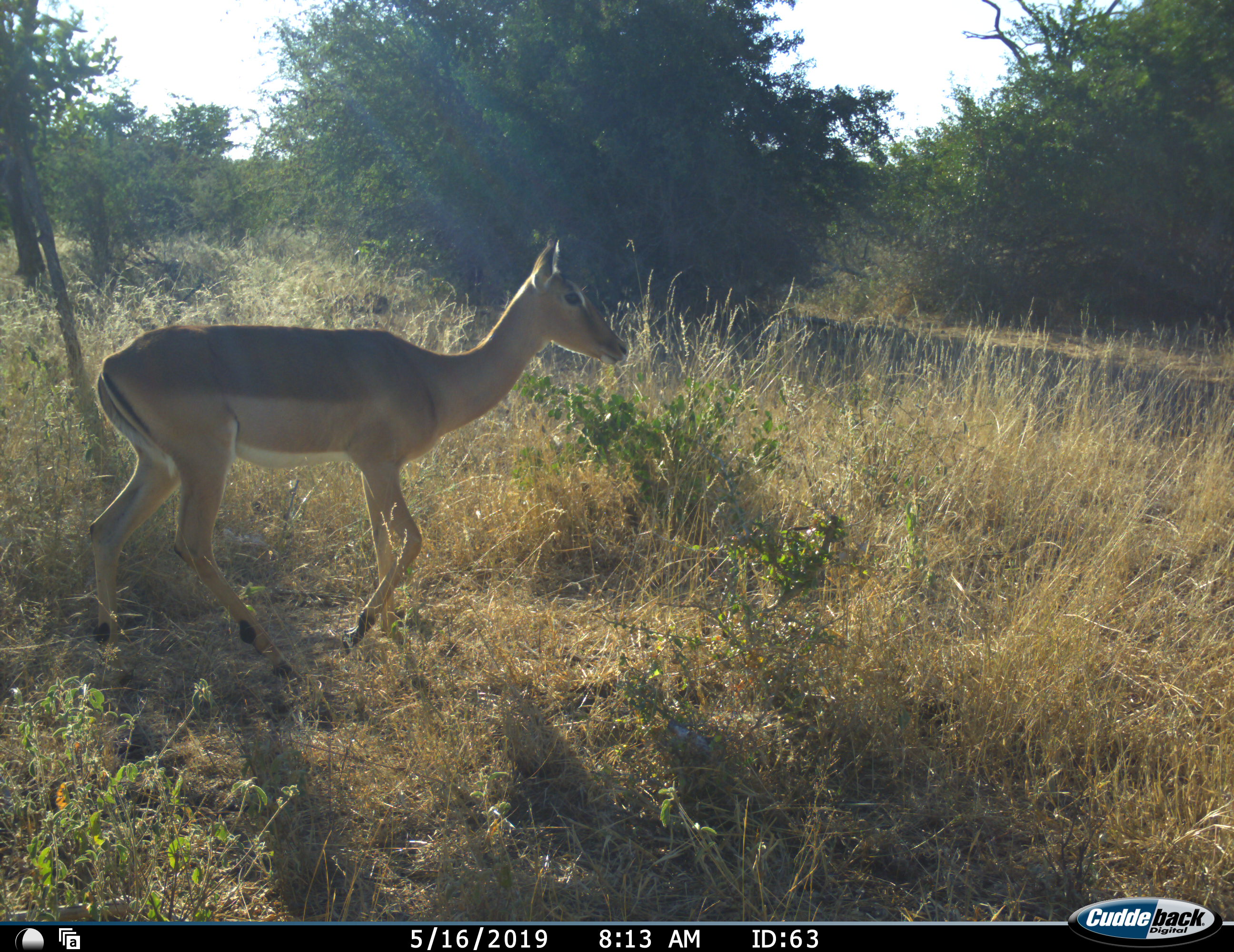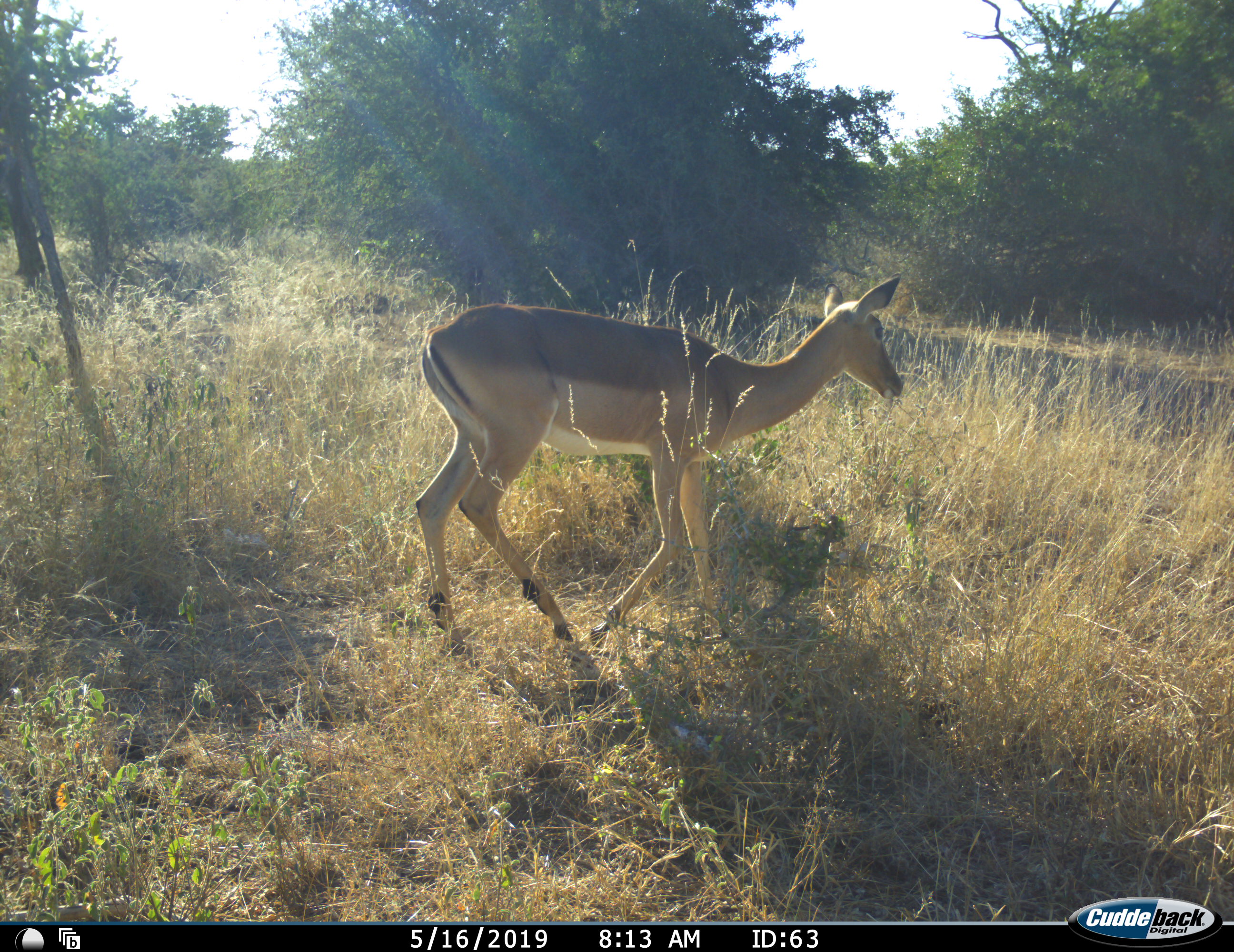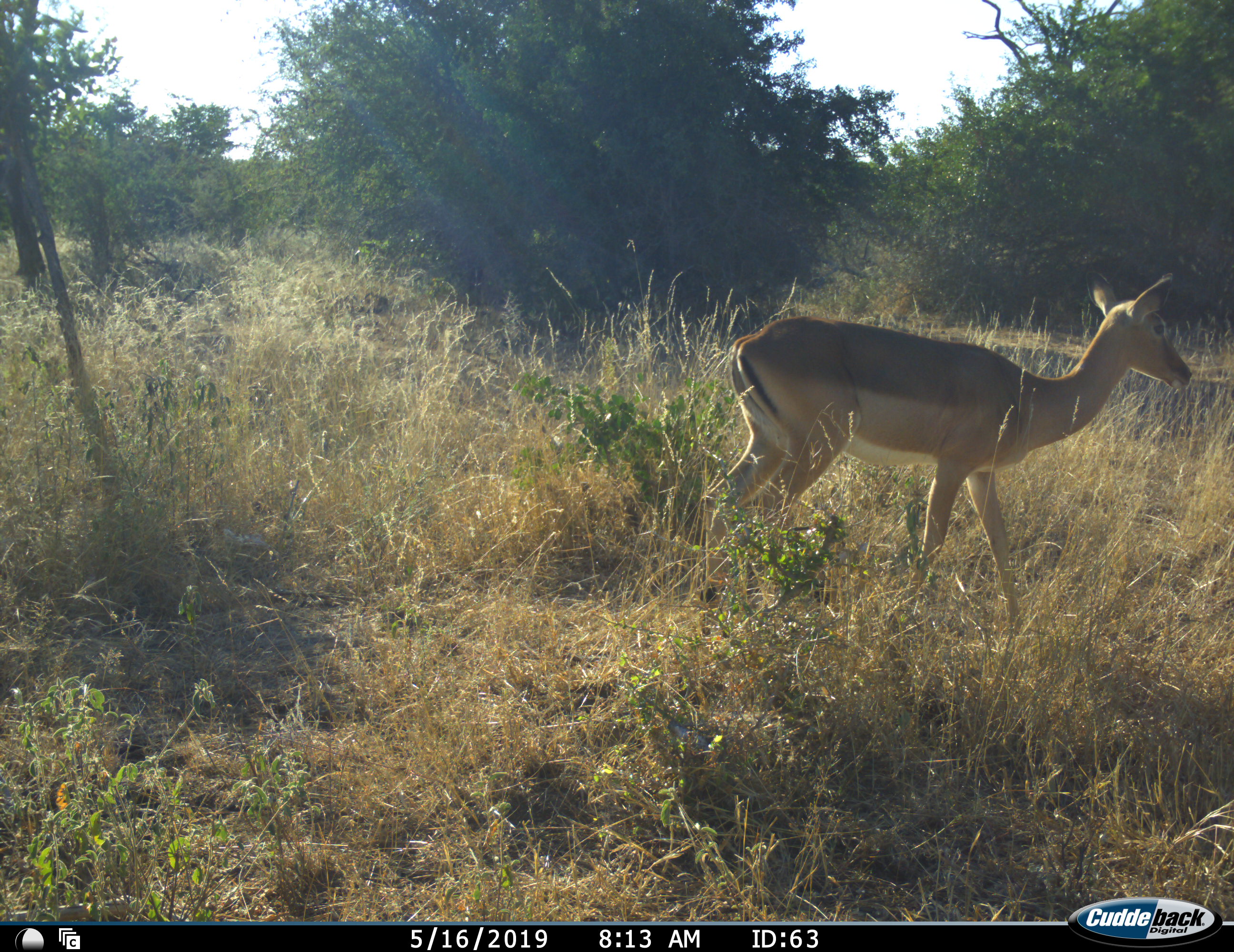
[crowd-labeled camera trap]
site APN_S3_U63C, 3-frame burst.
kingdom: Animalia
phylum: Chordata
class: Mammalia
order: Artiodactyla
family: Bovidae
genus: Aepyceros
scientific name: Aepyceros melampus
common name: impala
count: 1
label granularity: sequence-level